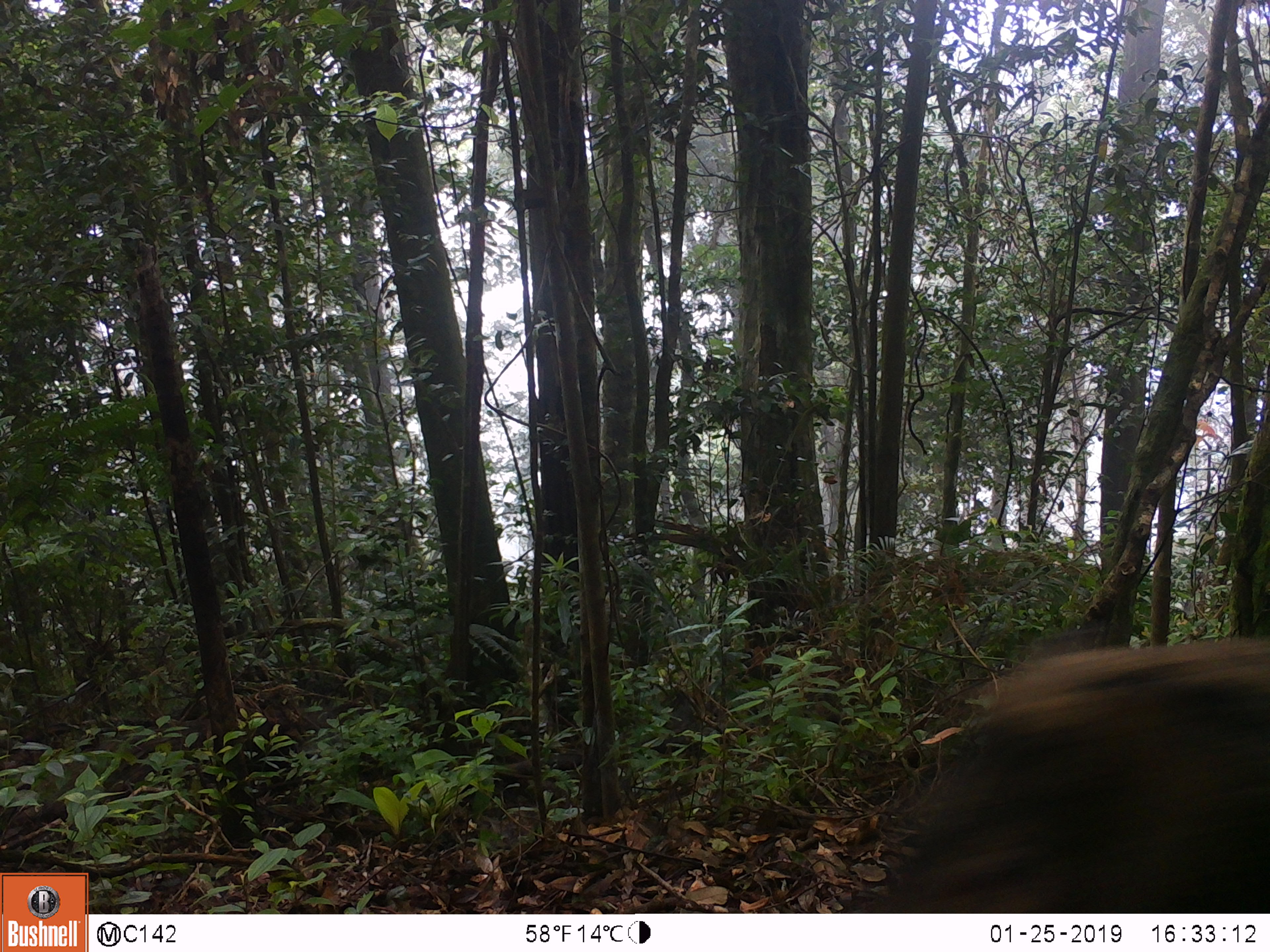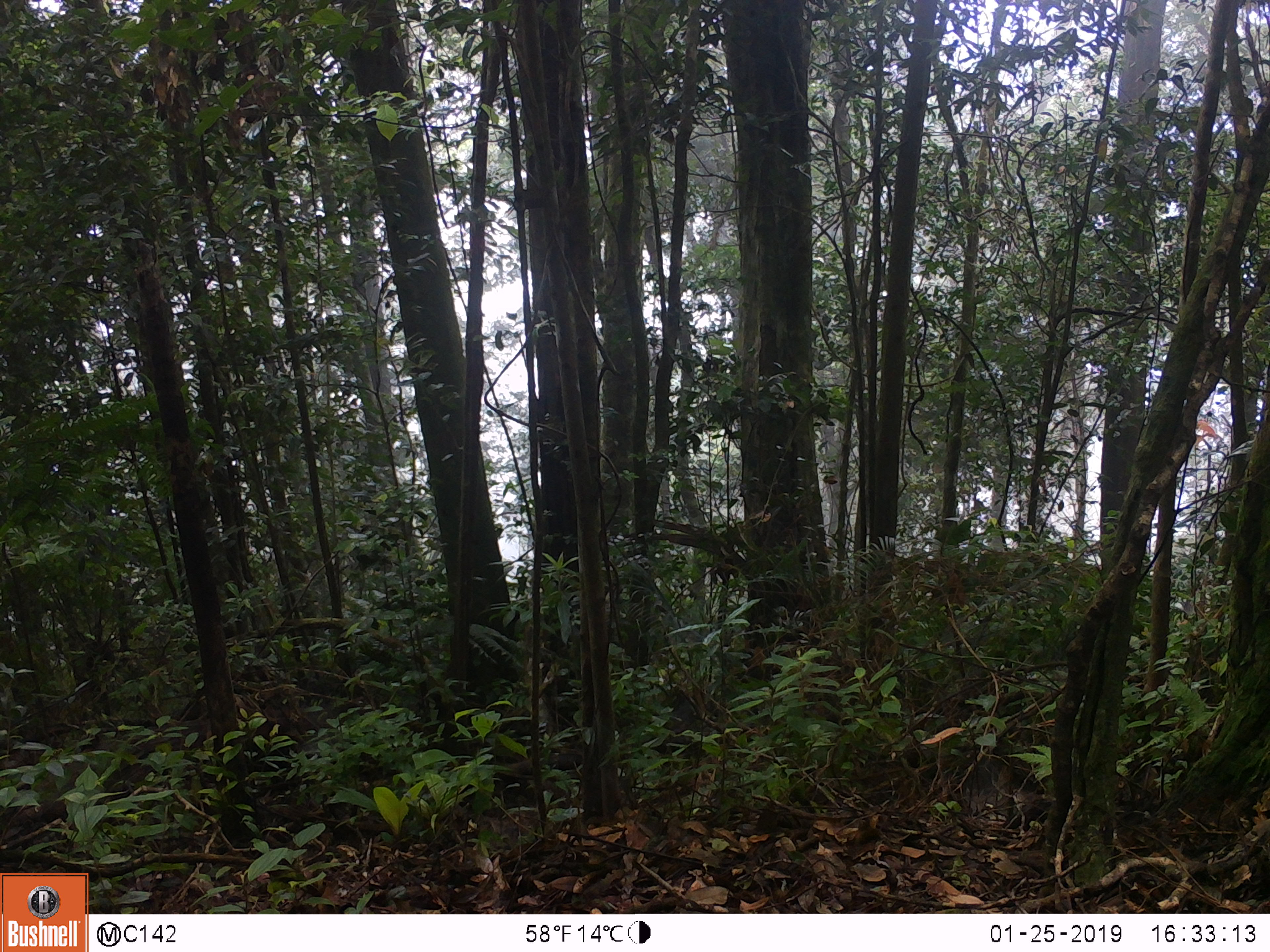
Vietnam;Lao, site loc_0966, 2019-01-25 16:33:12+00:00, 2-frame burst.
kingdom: Animalia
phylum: Chordata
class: Mammalia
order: Artiodactyla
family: Suidae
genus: Sus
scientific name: Sus scrofa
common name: eurasian wild pig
Eurasian wild pig (Sus scrofa). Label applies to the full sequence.